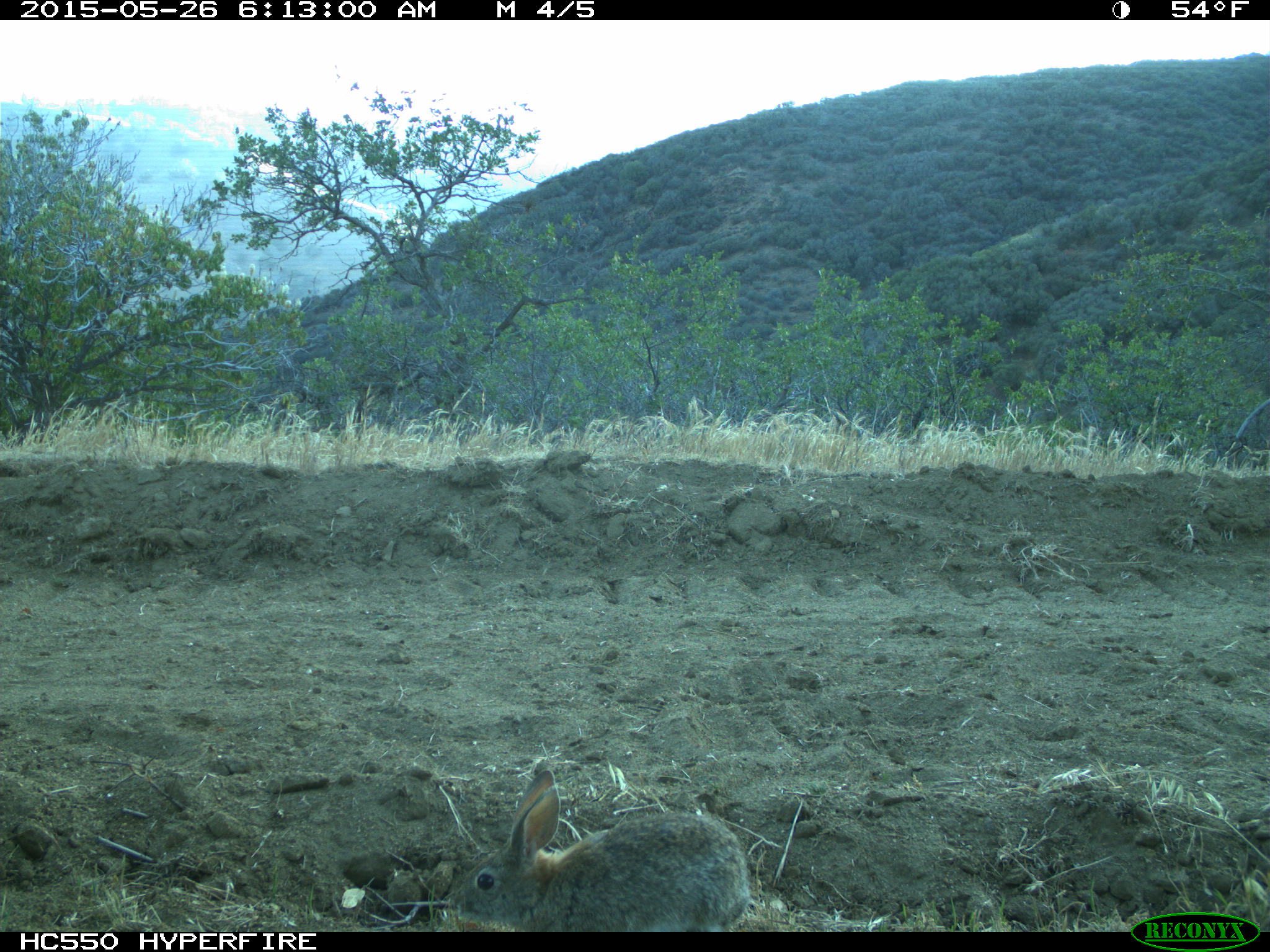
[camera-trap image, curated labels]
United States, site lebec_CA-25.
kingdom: Animalia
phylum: Chordata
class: Mammalia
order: Lagomorpha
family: Leporidae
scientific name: Leporidae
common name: rabbits and hares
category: unidentified rabbit